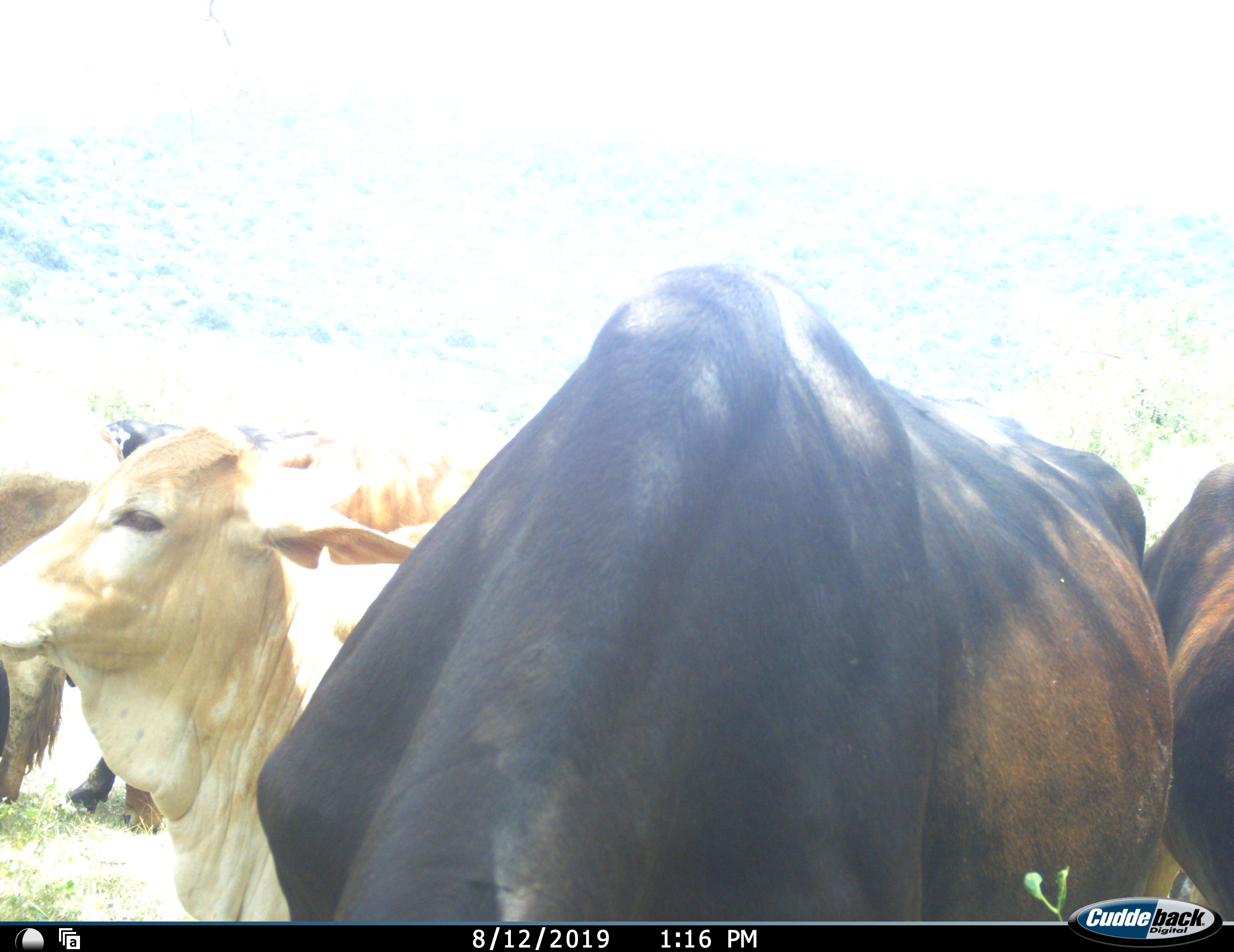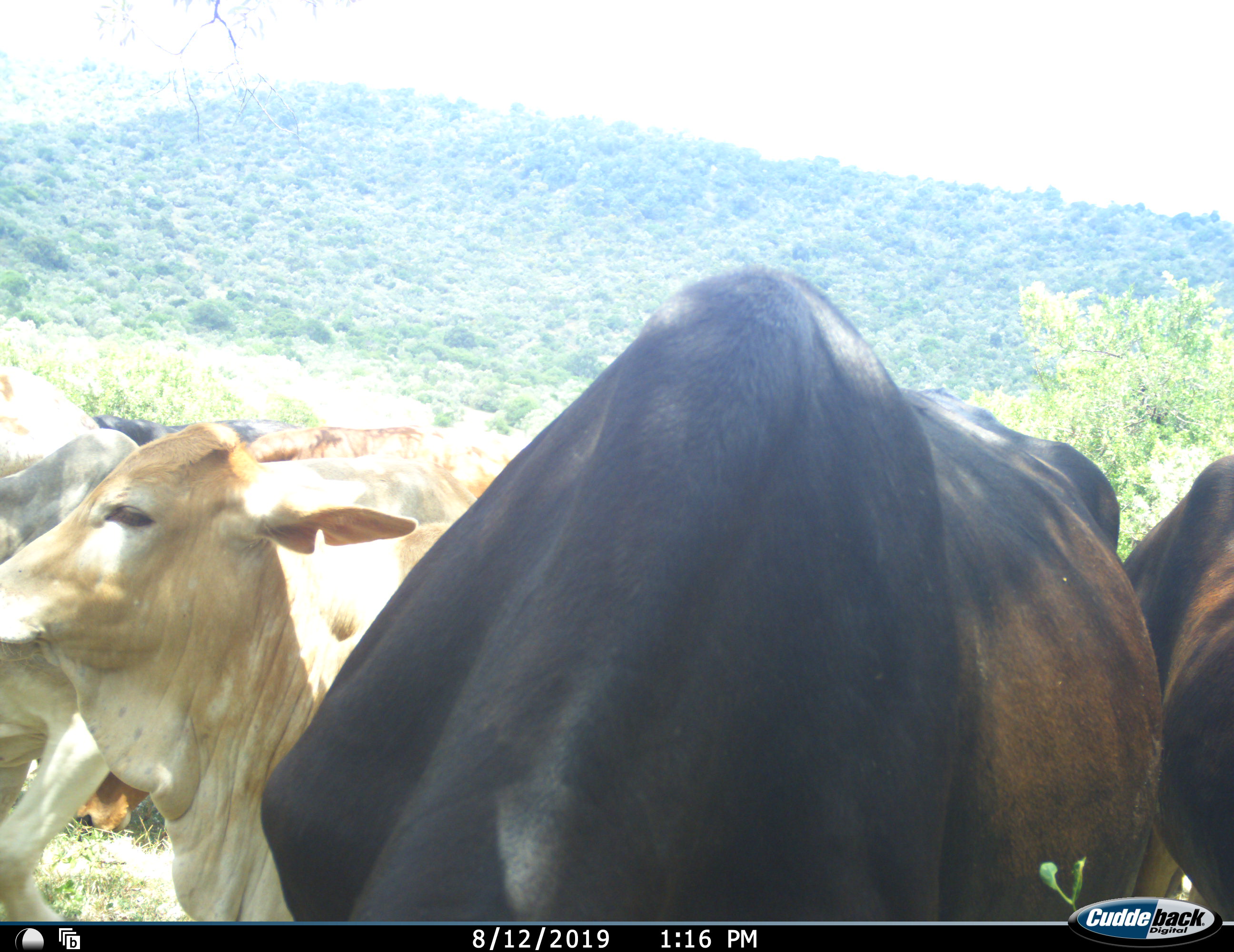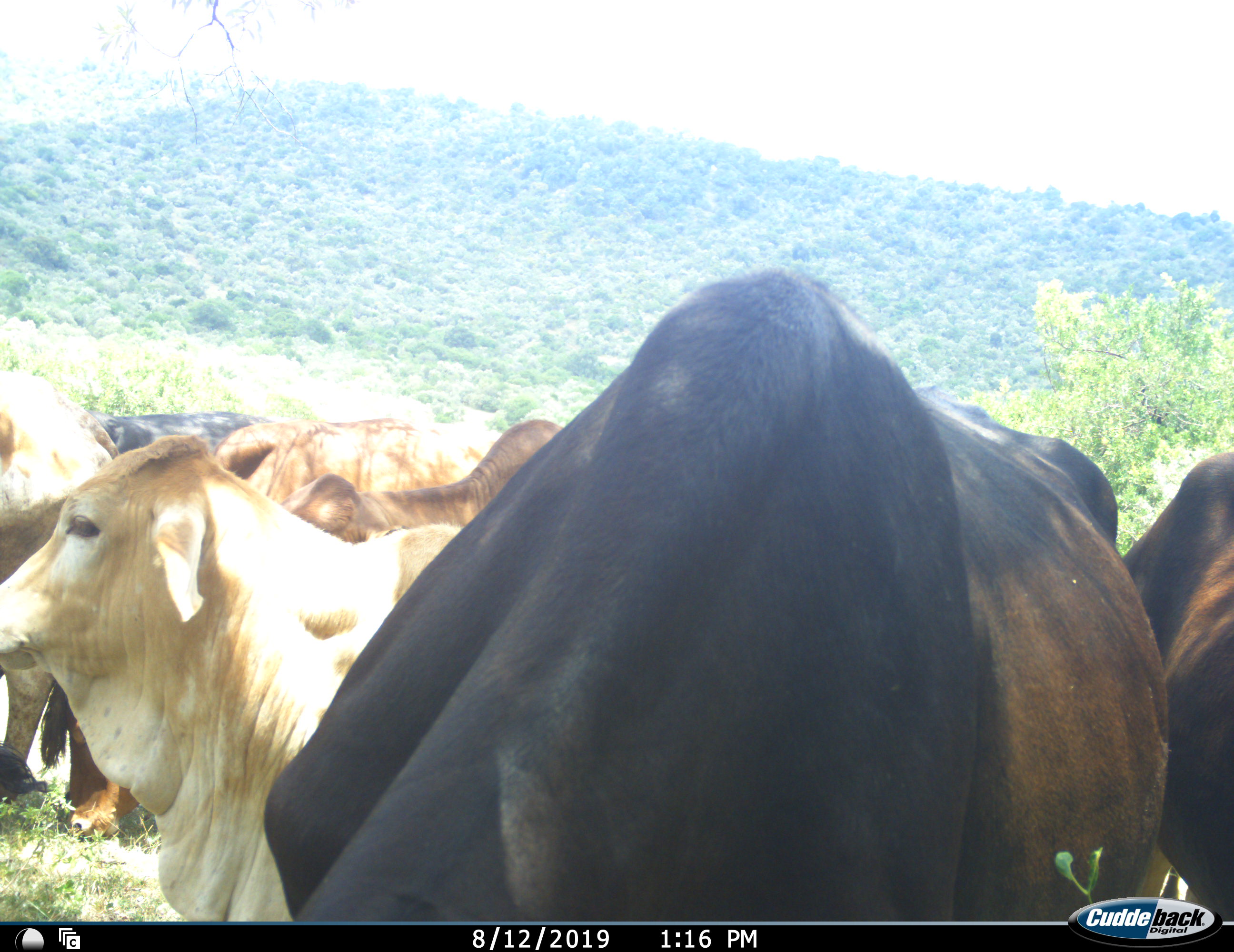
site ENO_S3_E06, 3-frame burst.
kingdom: Animalia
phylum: Chordata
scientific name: Vertebrata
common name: domestic animal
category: domesticanimal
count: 10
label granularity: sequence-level